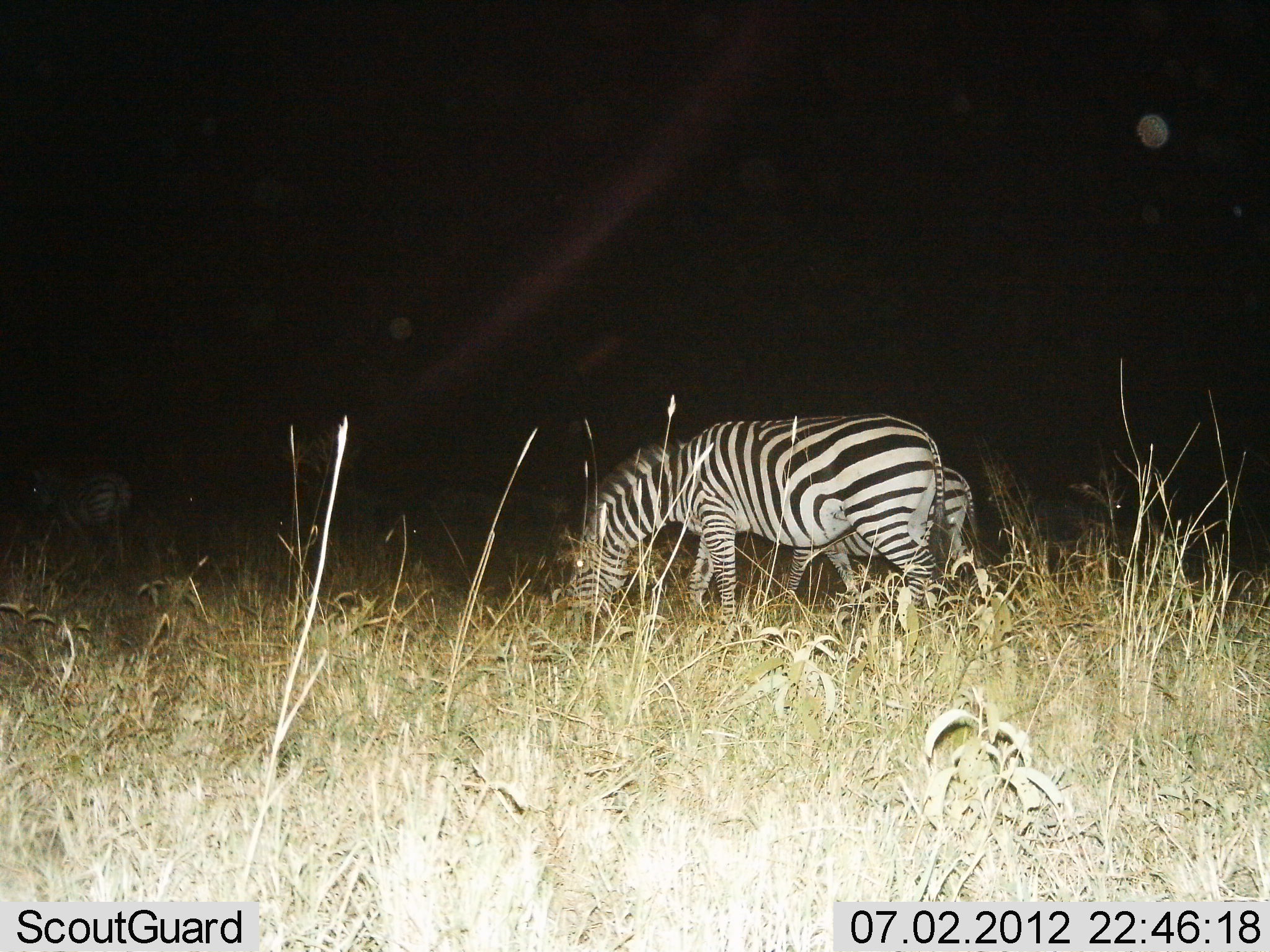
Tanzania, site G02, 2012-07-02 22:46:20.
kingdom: Animalia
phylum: Chordata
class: Mammalia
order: Perissodactyla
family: Equidae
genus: Equus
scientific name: Equus quagga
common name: plains zebra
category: zebra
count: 3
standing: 20%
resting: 10%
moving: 10%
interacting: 0%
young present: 0%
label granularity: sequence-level